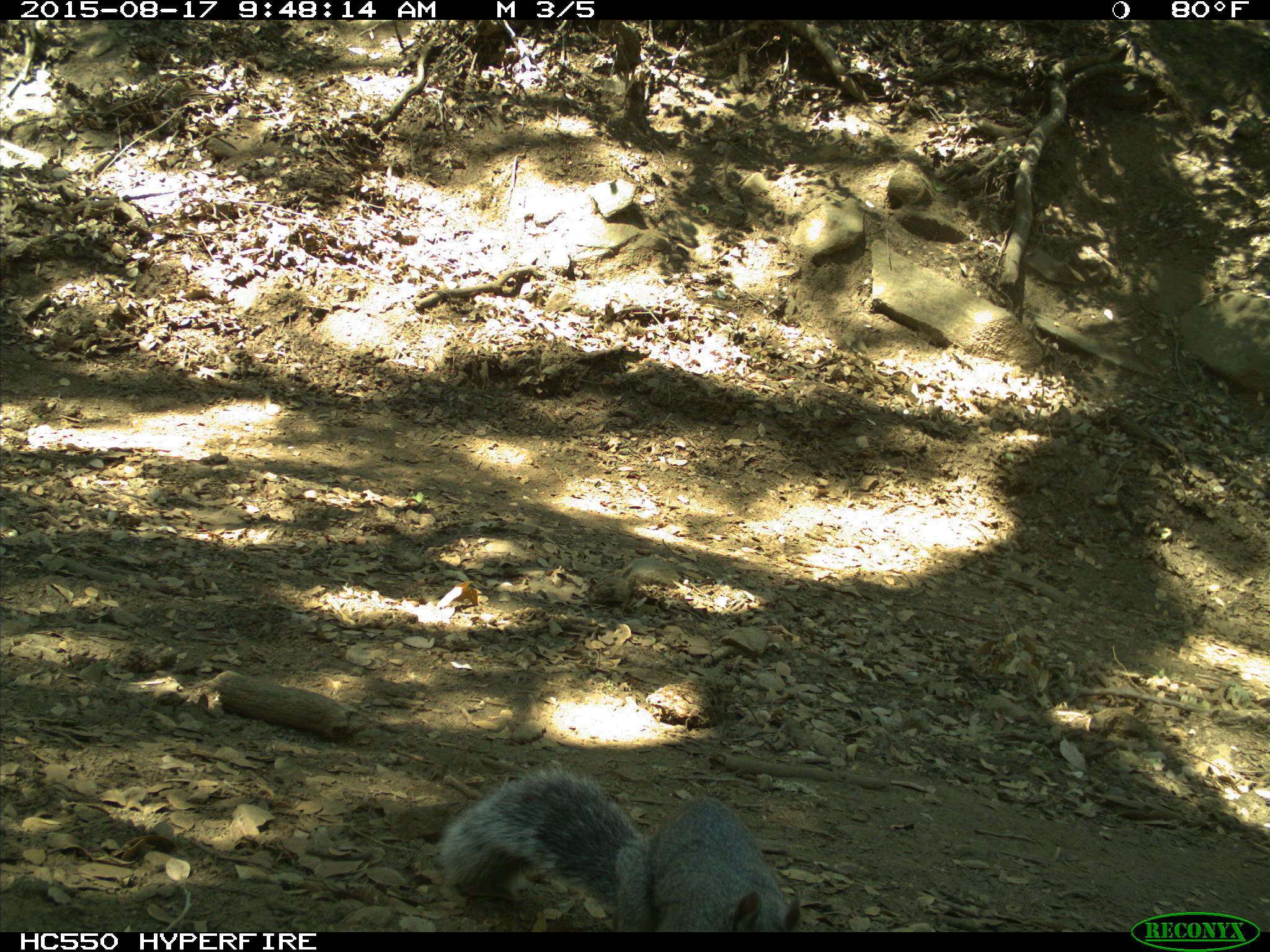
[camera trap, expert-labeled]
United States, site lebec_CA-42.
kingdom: Animalia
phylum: Chordata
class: Mammalia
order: Rodentia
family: Sciuridae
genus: Sciurus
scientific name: Sciurus carolinensis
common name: eastern gray squirrel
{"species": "Sciurus carolinensis (eastern gray squirrel)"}